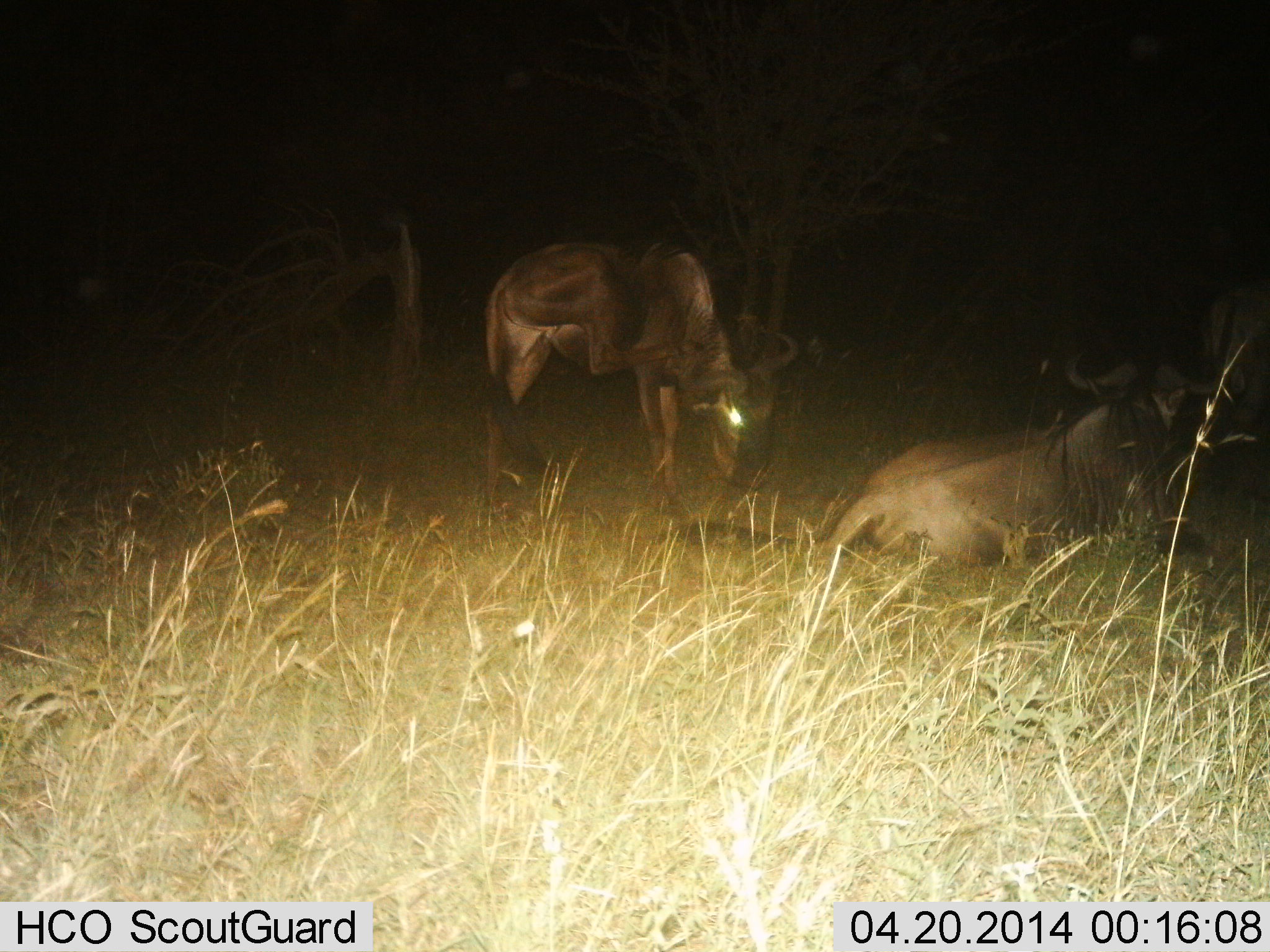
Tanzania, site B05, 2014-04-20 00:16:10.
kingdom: Animalia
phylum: Chordata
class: Mammalia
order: Artiodactyla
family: Bovidae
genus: Connochaetes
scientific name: Connochaetes taurinus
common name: blue wildebeest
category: wildebeest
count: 2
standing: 70%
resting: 100%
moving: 0%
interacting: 10%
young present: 0%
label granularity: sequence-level